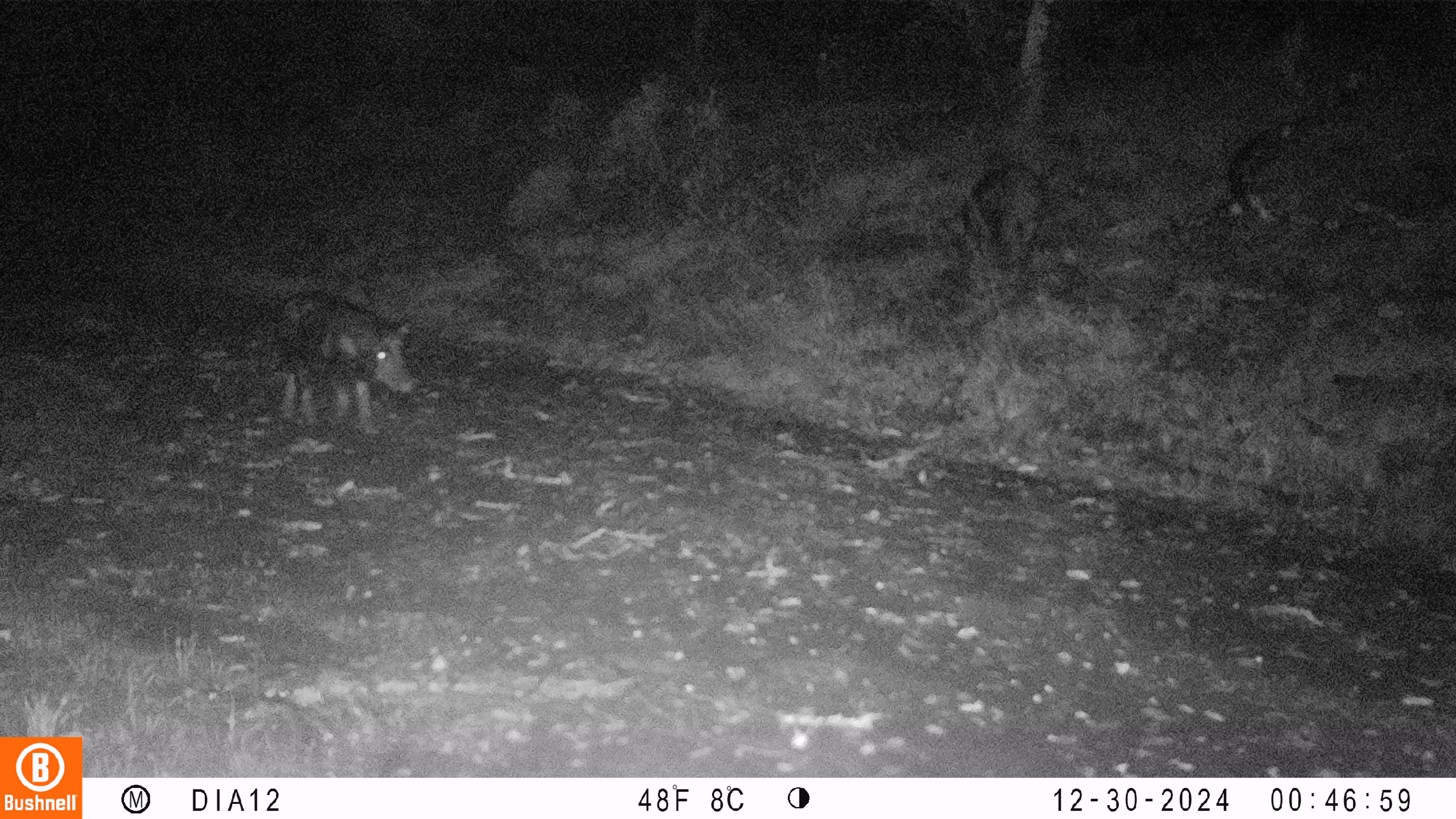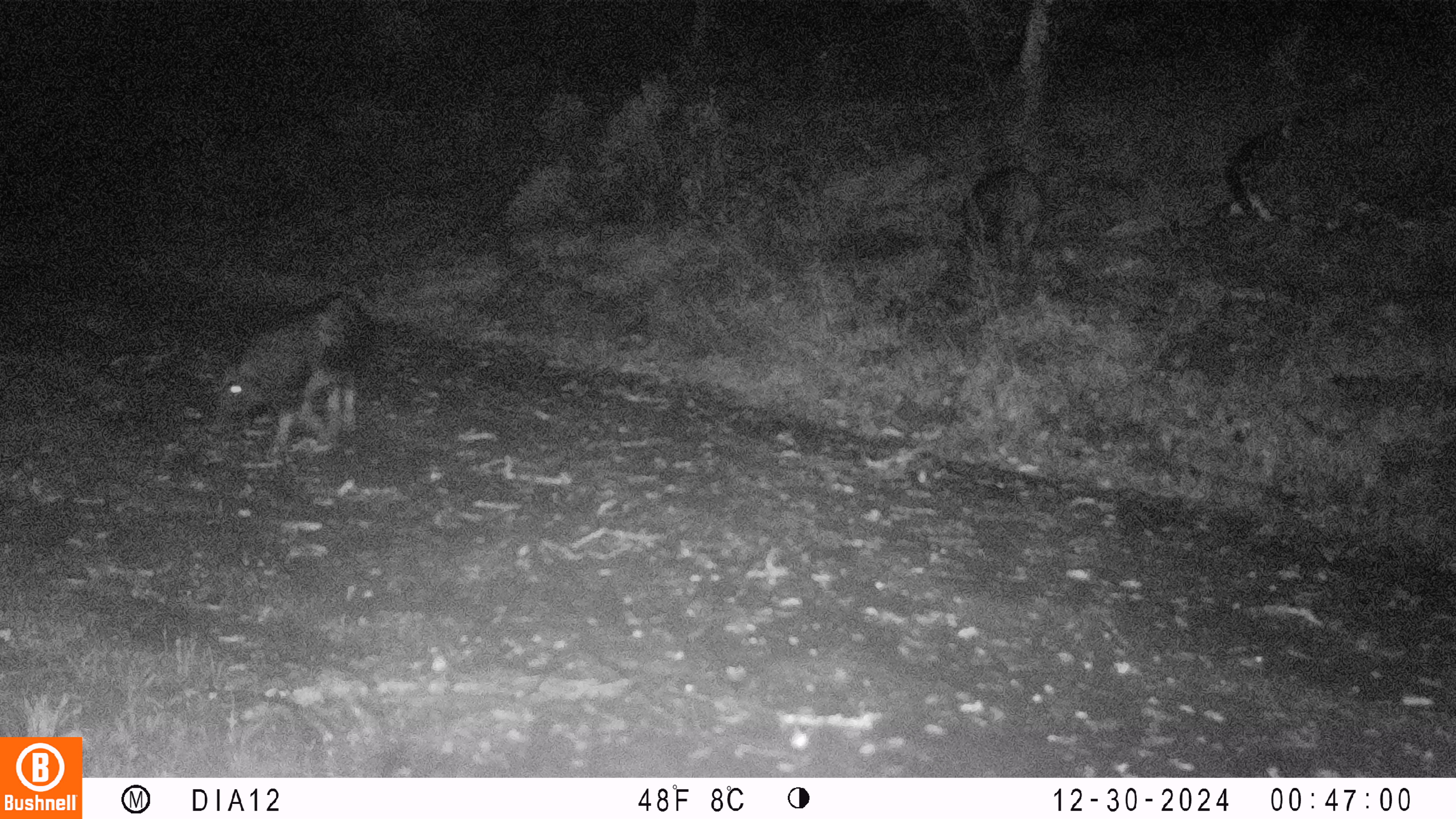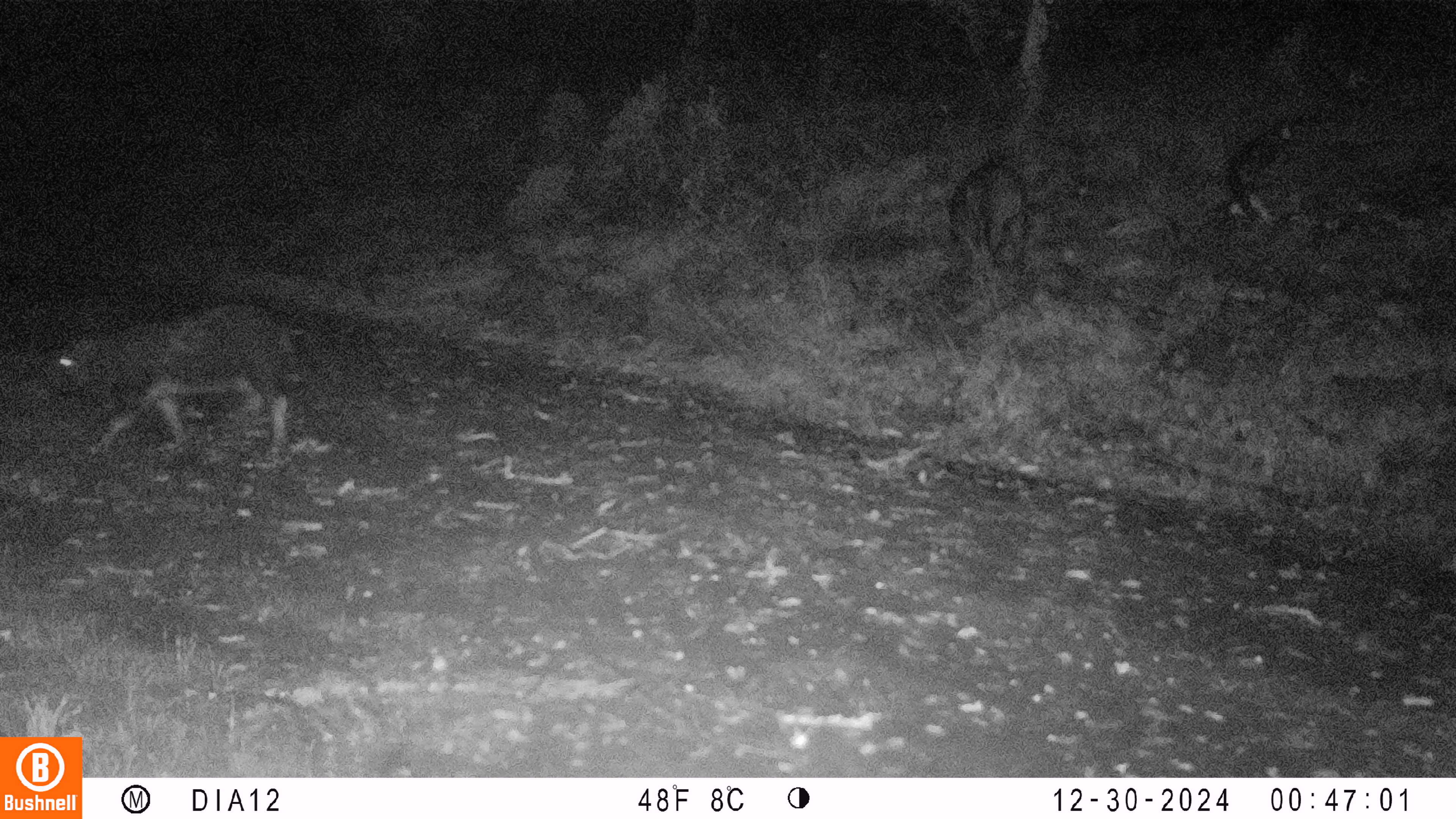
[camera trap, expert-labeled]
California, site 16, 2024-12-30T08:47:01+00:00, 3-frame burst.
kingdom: Animalia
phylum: Chordata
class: Mammalia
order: Artiodactyla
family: Suidae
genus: Sus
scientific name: Sus scrofa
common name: wild boar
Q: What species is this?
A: Wild boar (Sus scrofa).